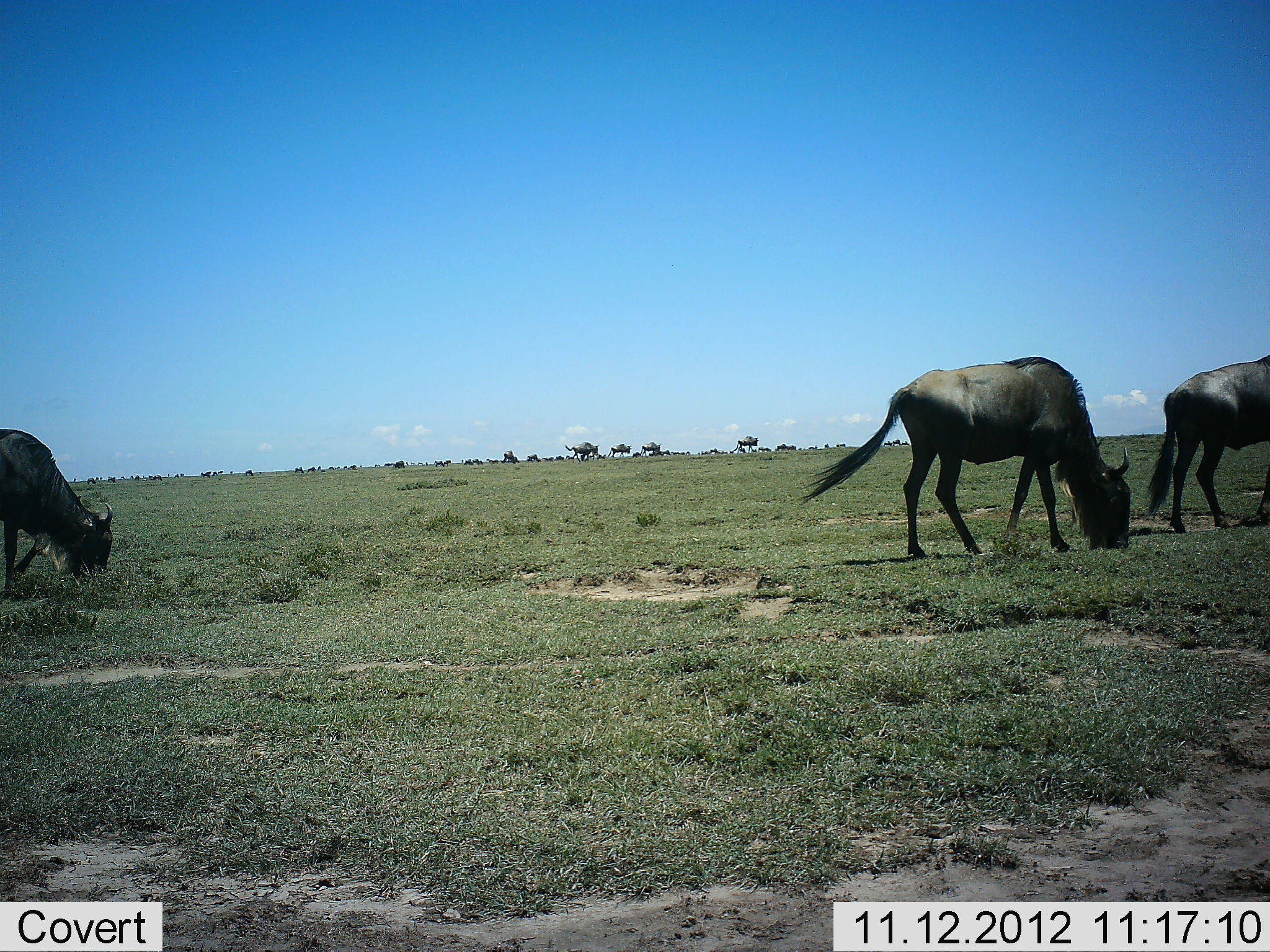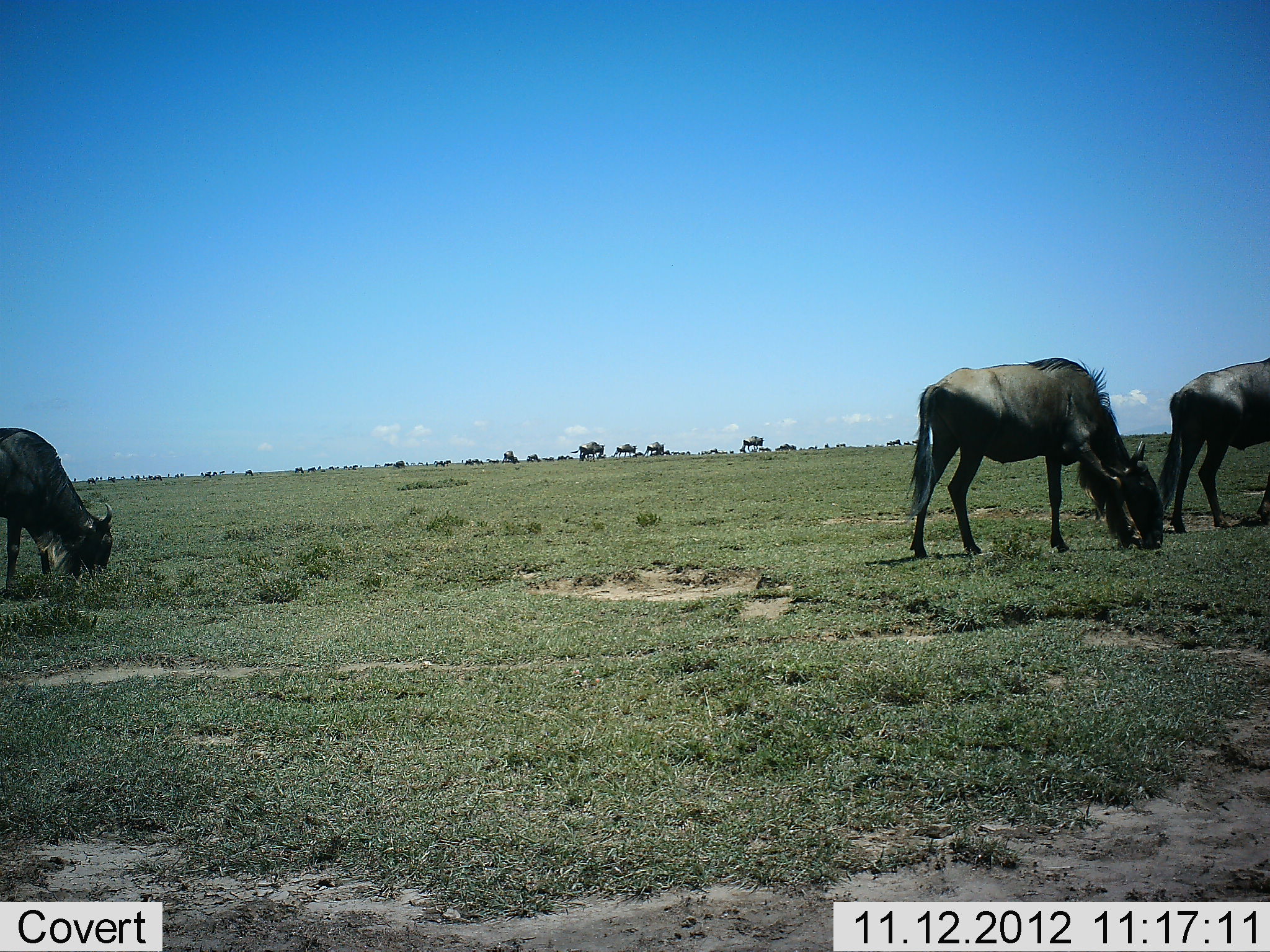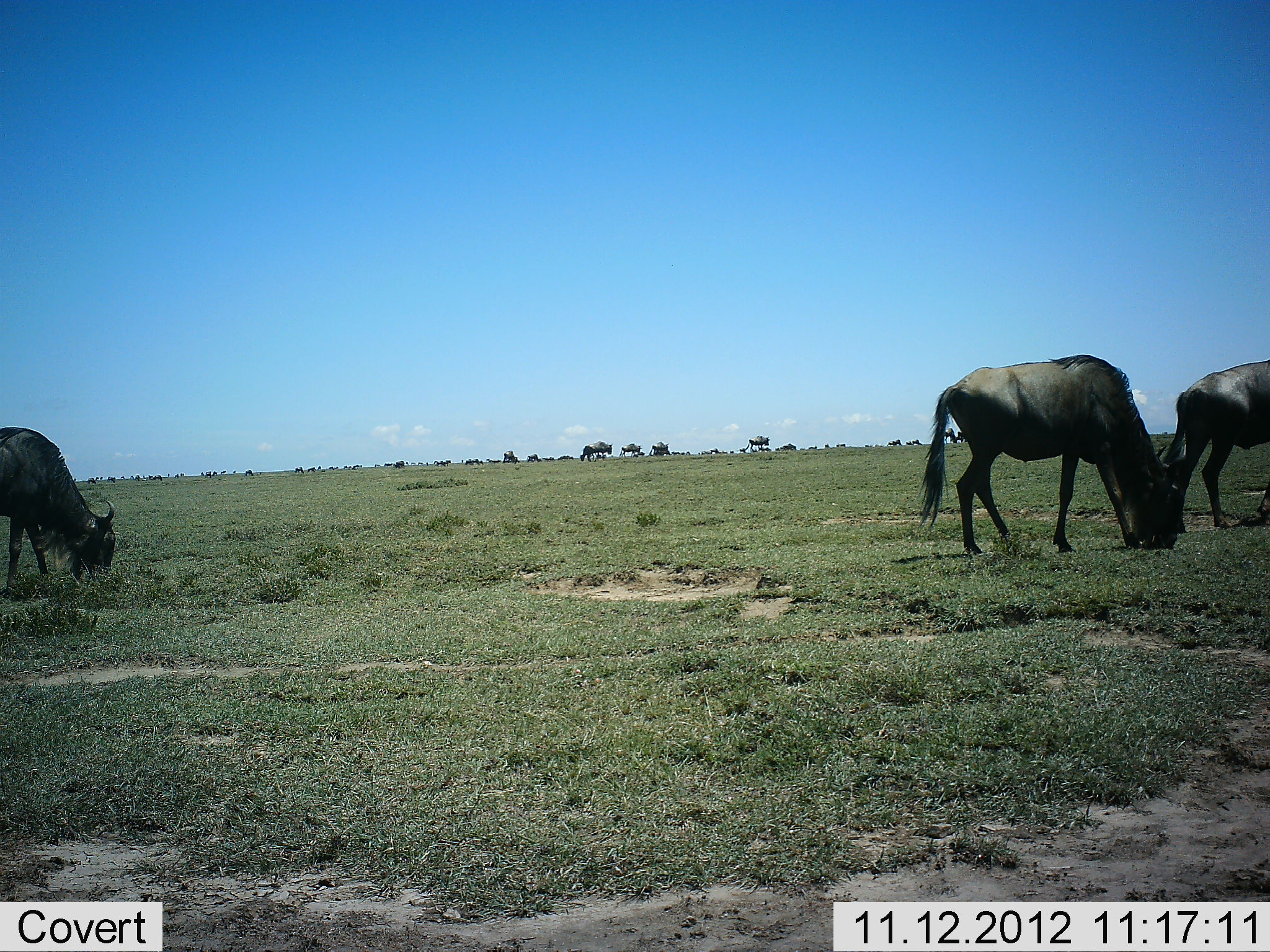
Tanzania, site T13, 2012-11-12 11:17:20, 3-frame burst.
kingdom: Animalia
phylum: Chordata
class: Mammalia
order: Artiodactyla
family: Bovidae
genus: Connochaetes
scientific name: Connochaetes taurinus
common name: blue wildebeest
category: wildebeest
Wildebeest (blue wildebeest) (Connochaetes taurinus), count 11-50. Behavior (volunteer vote fractions): standing 30%, resting 0%, moving 60%, interacting 0%. Young present (vote fraction): 0%. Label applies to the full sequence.